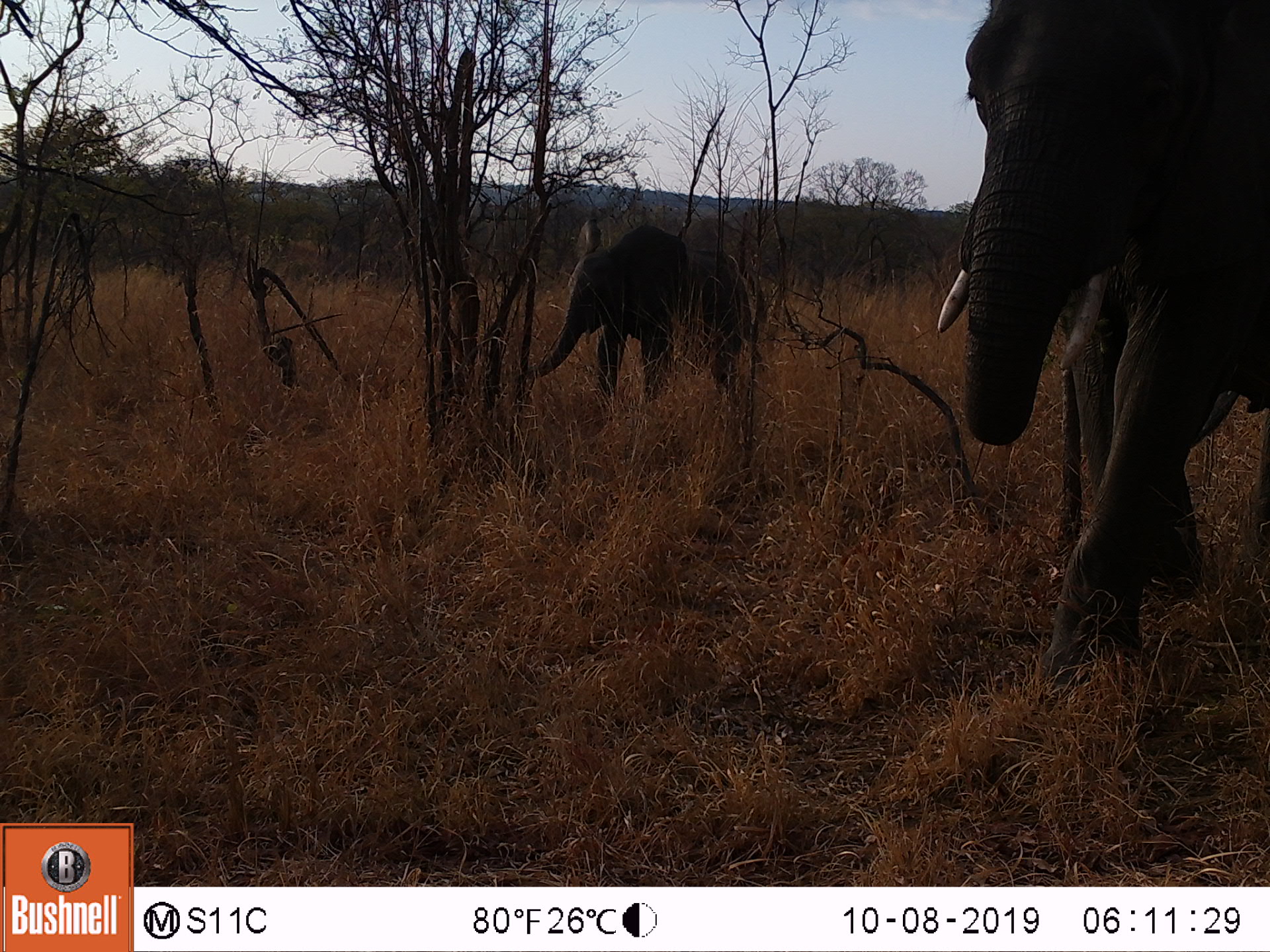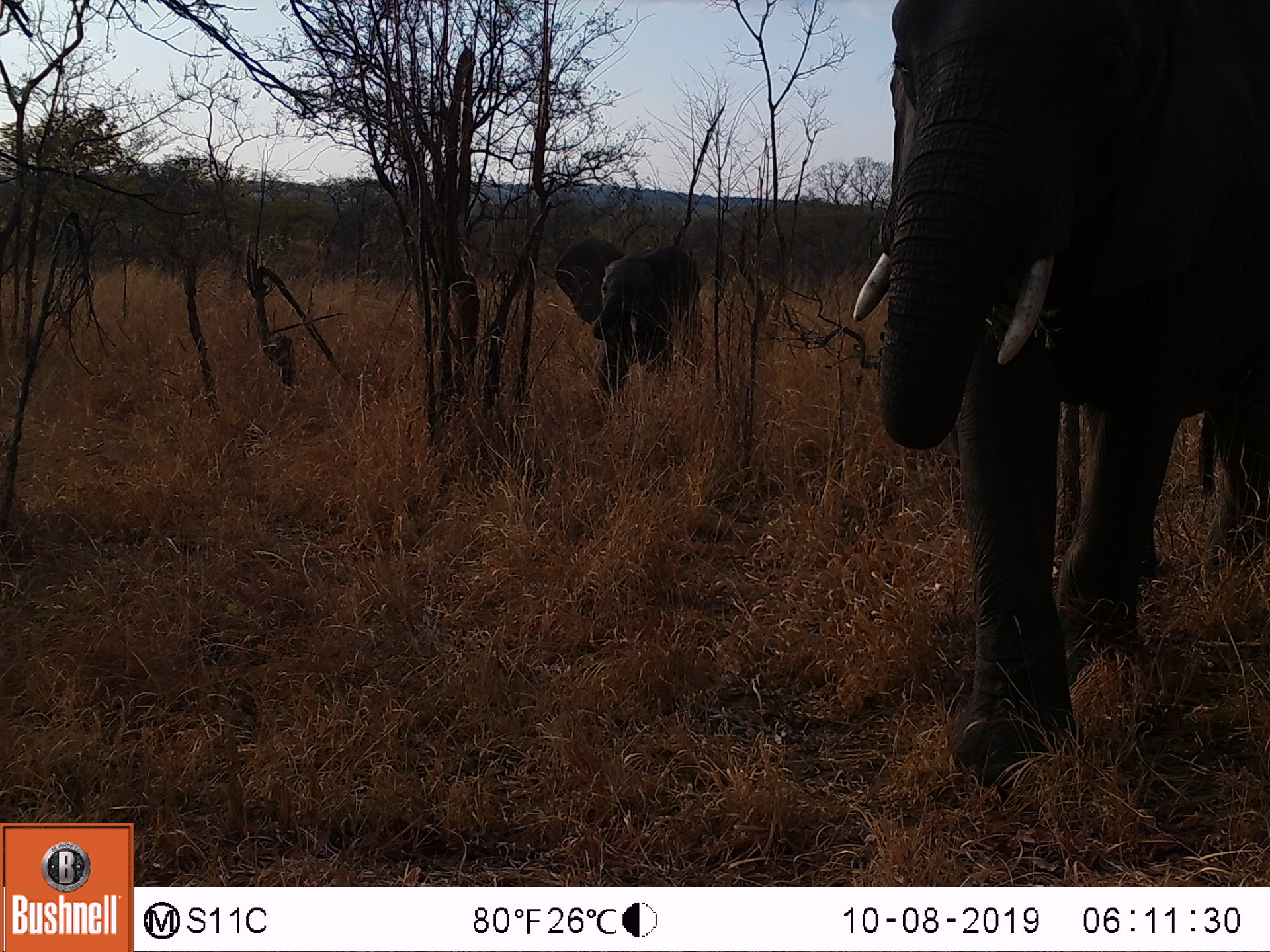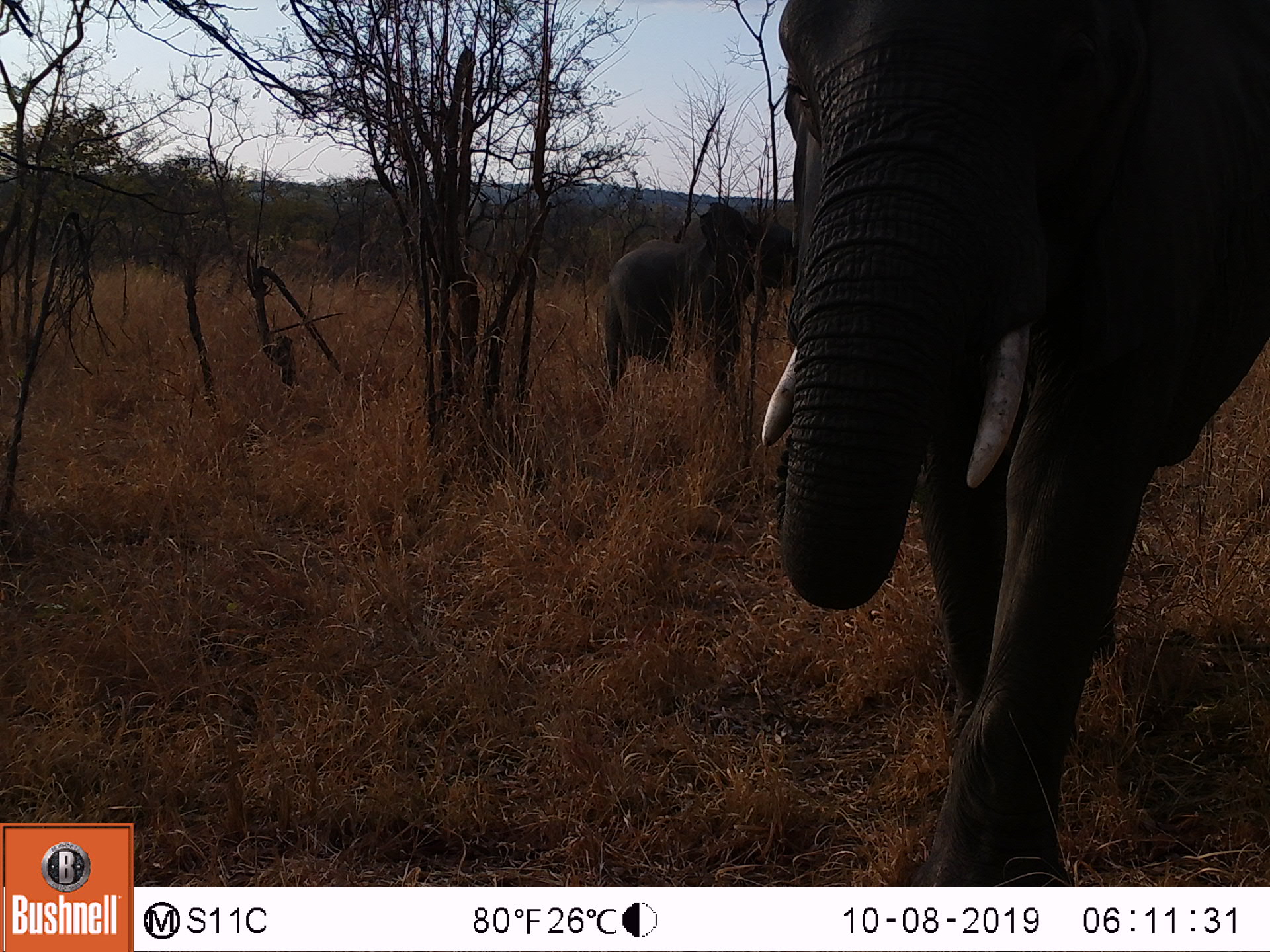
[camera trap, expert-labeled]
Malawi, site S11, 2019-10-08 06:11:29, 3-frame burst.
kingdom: Animalia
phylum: Chordata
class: Mammalia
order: Proboscidea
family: Elephantidae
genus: Loxodonta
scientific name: Loxodonta africana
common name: african savanna elephant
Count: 2.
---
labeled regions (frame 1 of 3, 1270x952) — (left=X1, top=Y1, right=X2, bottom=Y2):
african savanna elephant: (left=937, top=0, right=1268, bottom=709); (left=518, top=213, right=771, bottom=410)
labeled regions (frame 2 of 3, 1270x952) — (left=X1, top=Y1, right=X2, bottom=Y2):
african savanna elephant: (left=848, top=0, right=1268, bottom=785); (left=547, top=229, right=705, bottom=394)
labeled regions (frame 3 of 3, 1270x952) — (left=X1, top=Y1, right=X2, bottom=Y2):
african savanna elephant: (left=756, top=0, right=1268, bottom=882); (left=584, top=201, right=797, bottom=406)